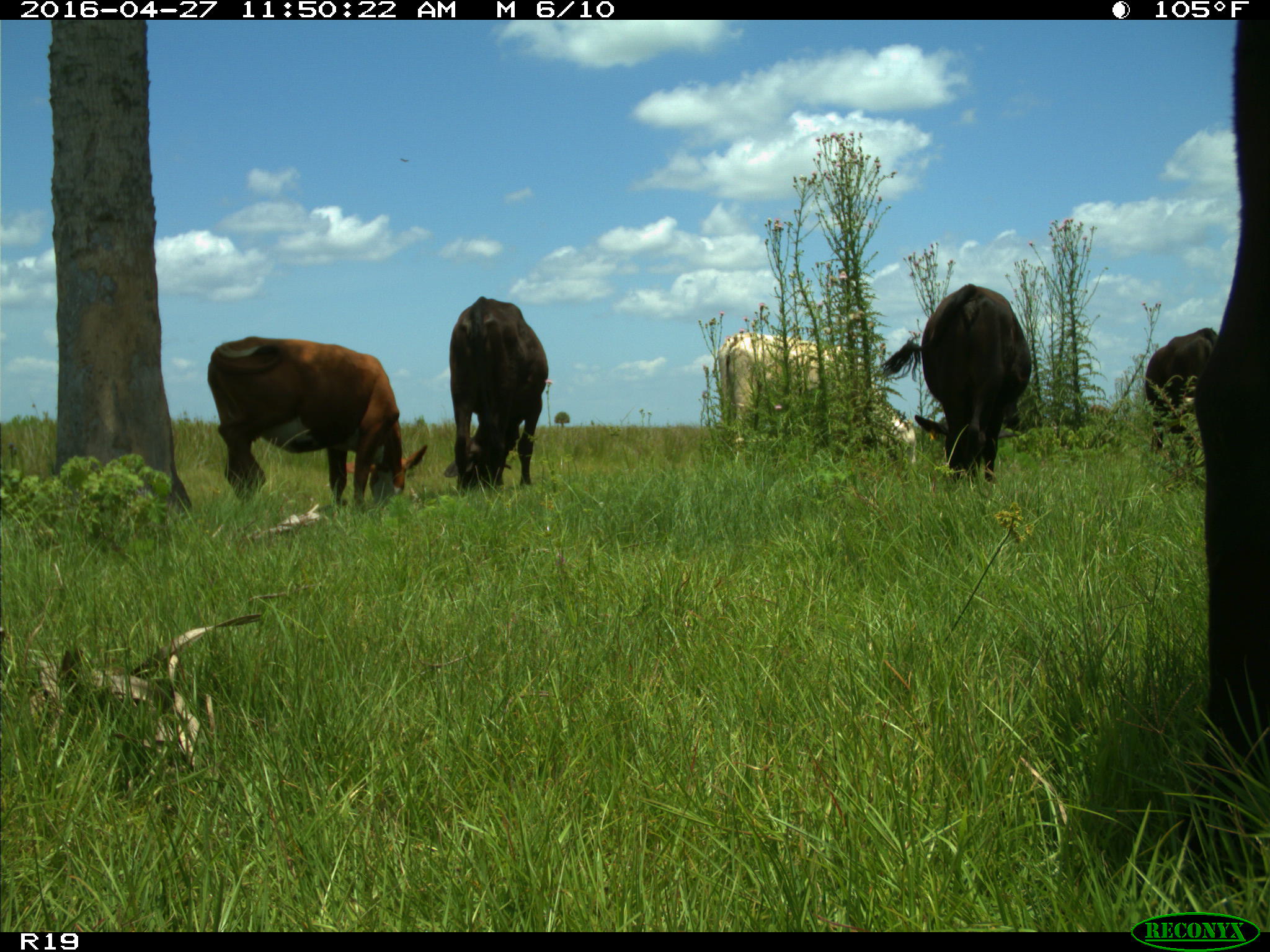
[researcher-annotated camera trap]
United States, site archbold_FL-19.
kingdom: Animalia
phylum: Chordata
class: Mammalia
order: Artiodactyla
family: Bovidae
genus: Bos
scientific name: Bos taurus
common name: domestic cow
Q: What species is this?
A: Bos taurus (domestic cow).